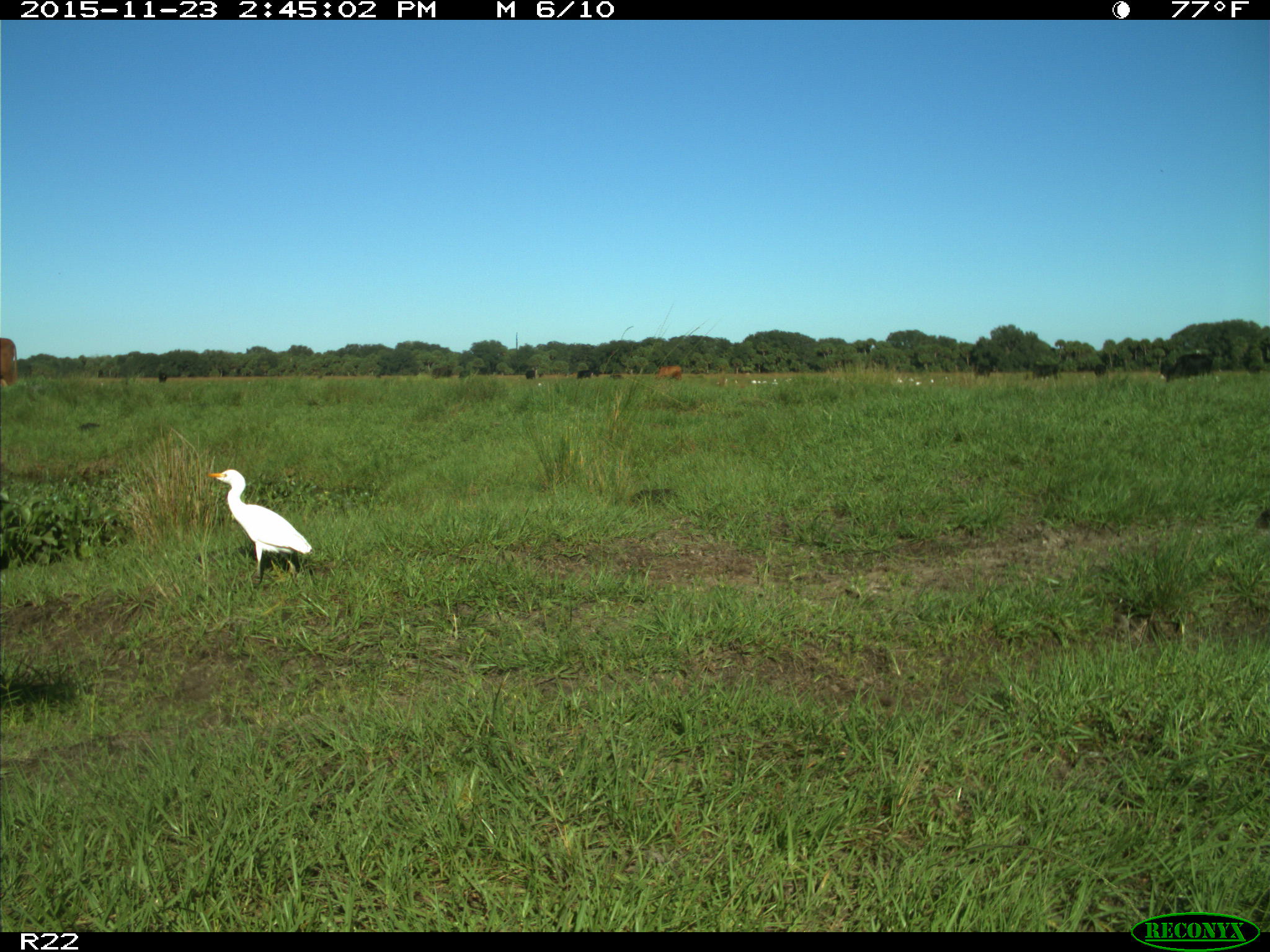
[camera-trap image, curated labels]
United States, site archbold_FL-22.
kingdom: Animalia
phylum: Chordata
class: Mammalia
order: Artiodactyla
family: Bovidae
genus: Bos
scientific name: Bos taurus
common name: domestic cow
Bos taurus (domestic cow).